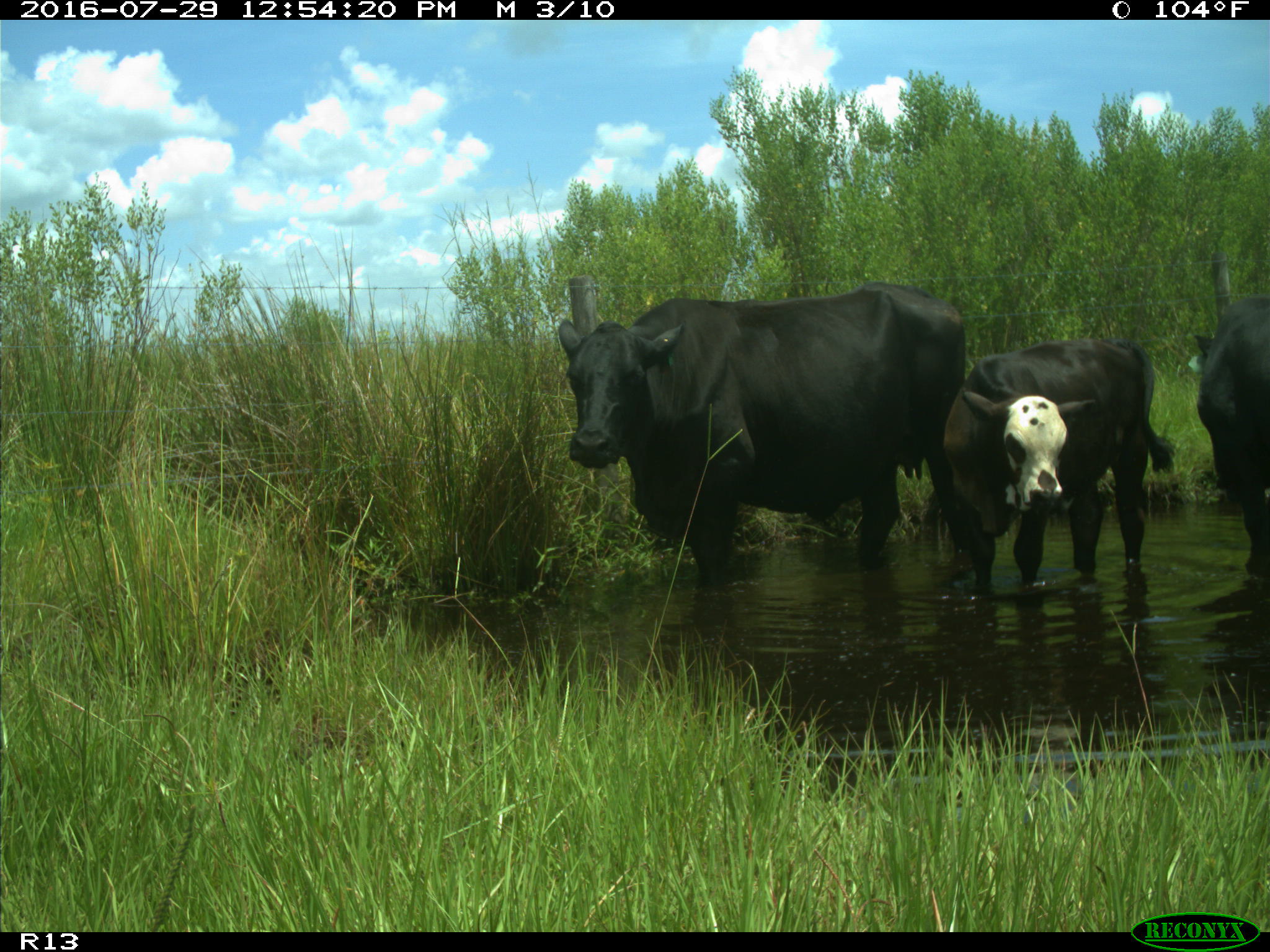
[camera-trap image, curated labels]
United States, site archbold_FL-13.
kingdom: Animalia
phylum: Chordata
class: Mammalia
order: Artiodactyla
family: Bovidae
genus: Bos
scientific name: Bos taurus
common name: domestic cow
Bos taurus (domestic cow).